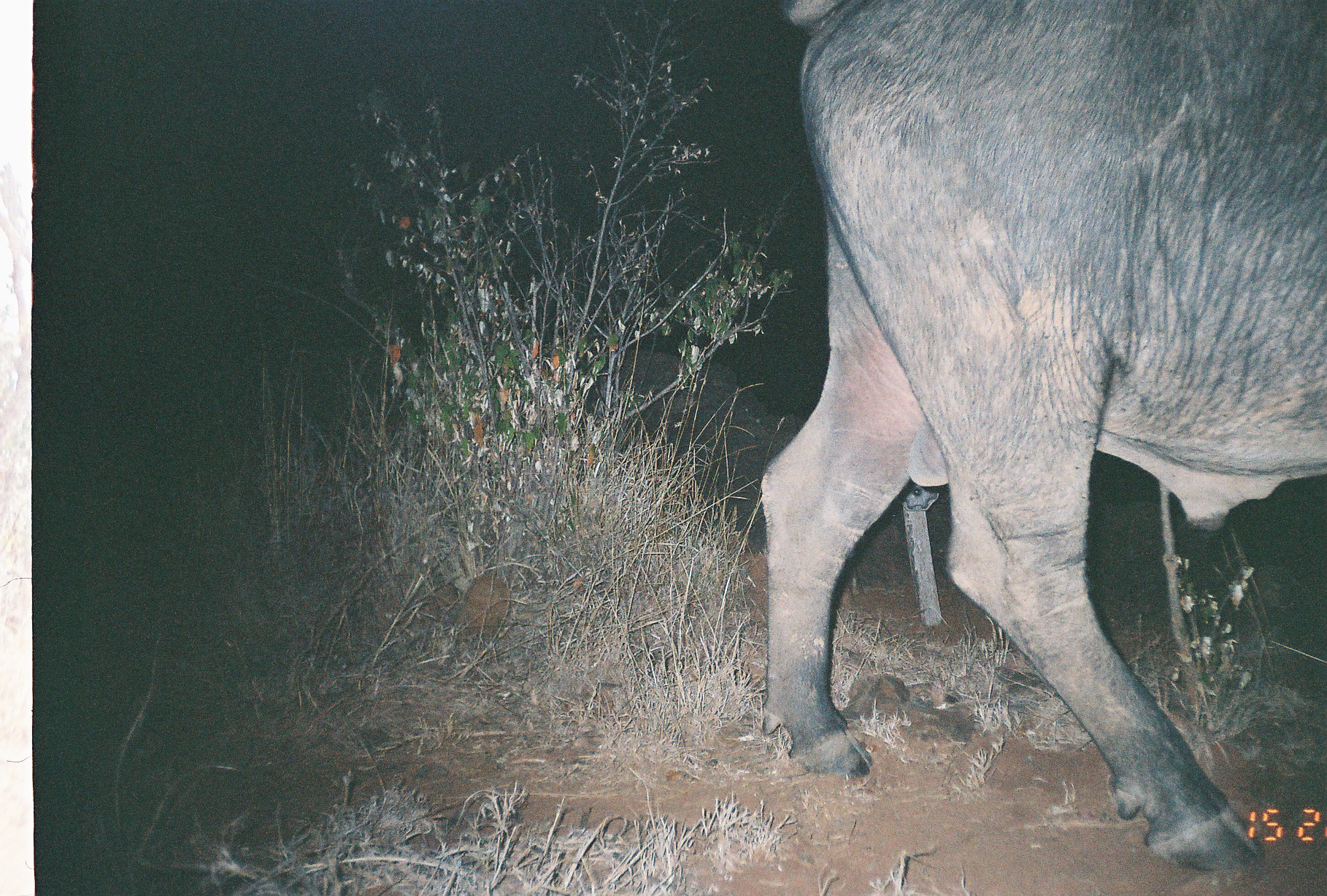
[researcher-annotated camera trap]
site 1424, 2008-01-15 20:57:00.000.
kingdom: Animalia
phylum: Chordata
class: Mammalia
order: Artiodactyla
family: Bovidae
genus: Syncerus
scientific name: Syncerus caffer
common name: african buffalo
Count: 1.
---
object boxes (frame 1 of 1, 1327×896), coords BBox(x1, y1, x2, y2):
syncerus caffer: BBox(758, 2, 1321, 871)